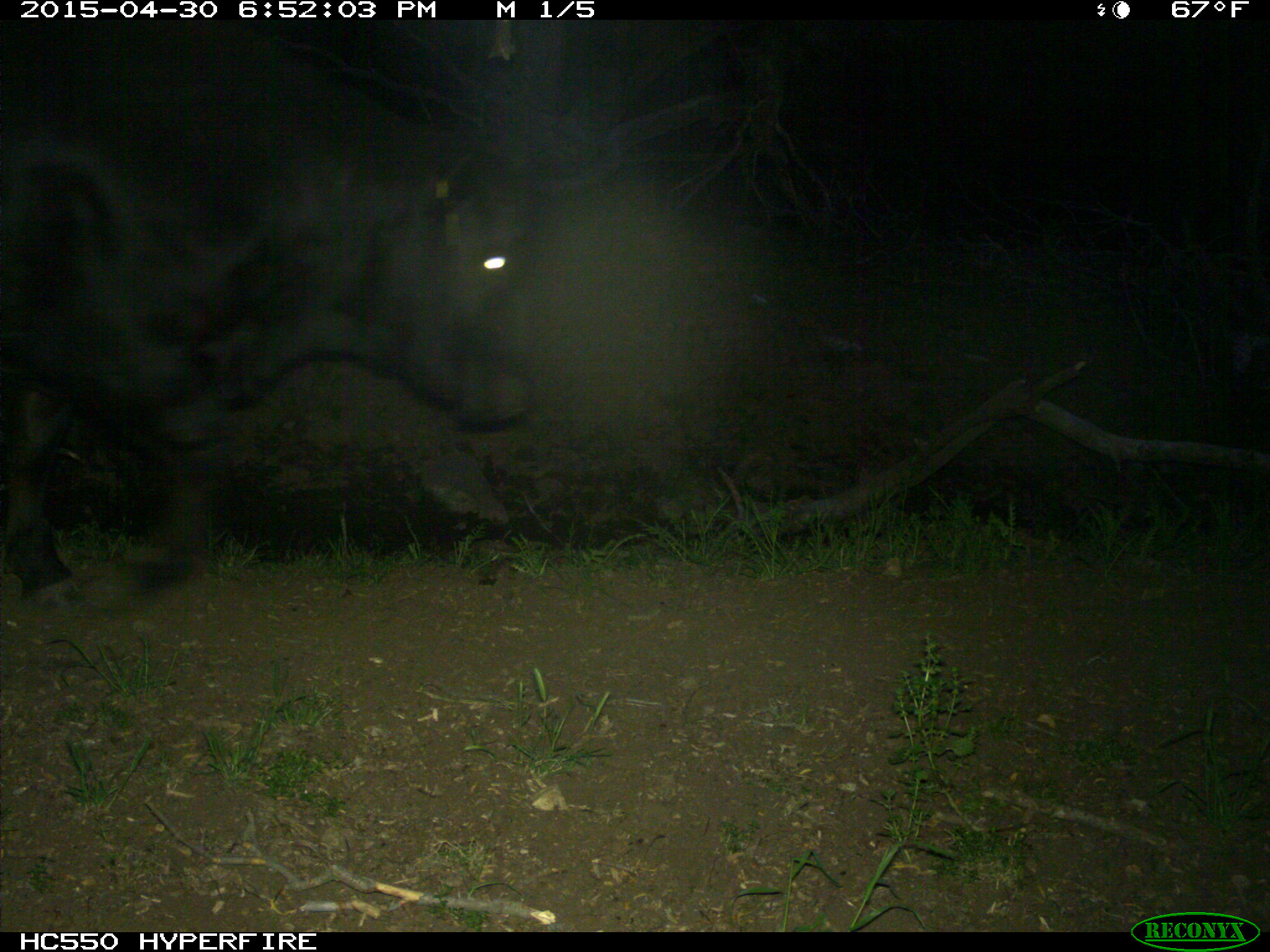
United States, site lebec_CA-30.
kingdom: Animalia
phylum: Chordata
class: Mammalia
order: Artiodactyla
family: Bovidae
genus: Bos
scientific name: Bos taurus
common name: domestic cow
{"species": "Bos taurus (domestic cow)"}